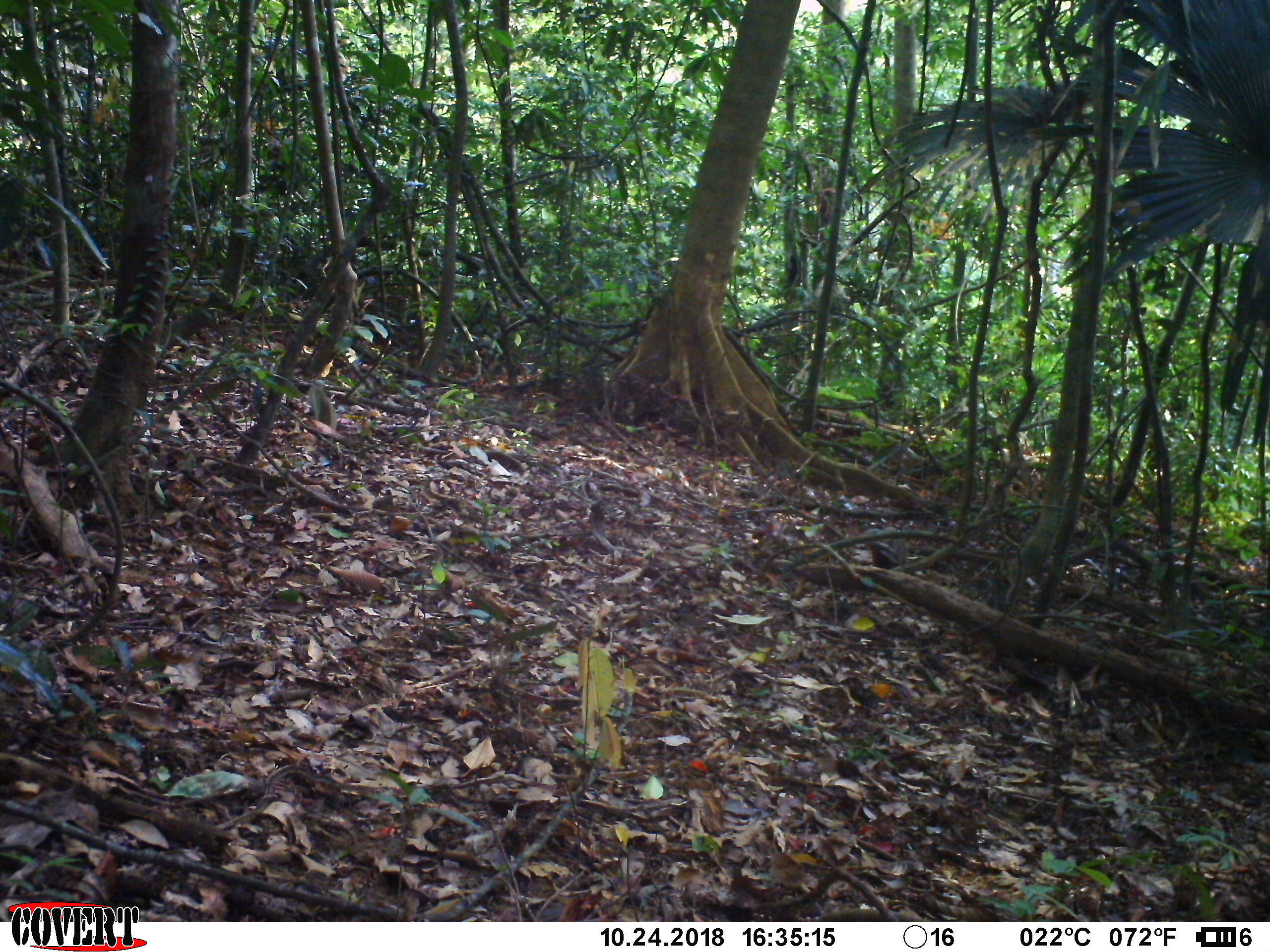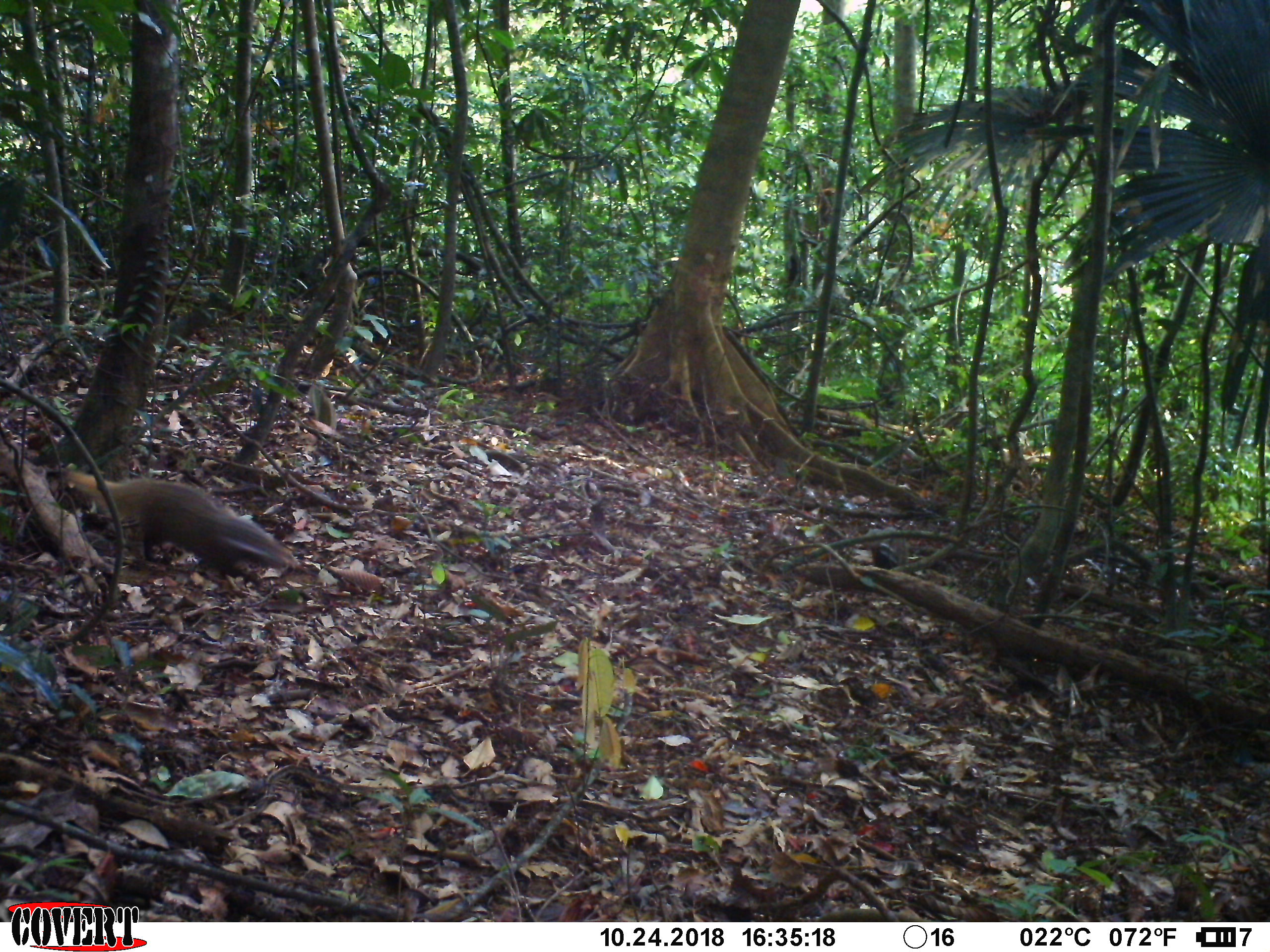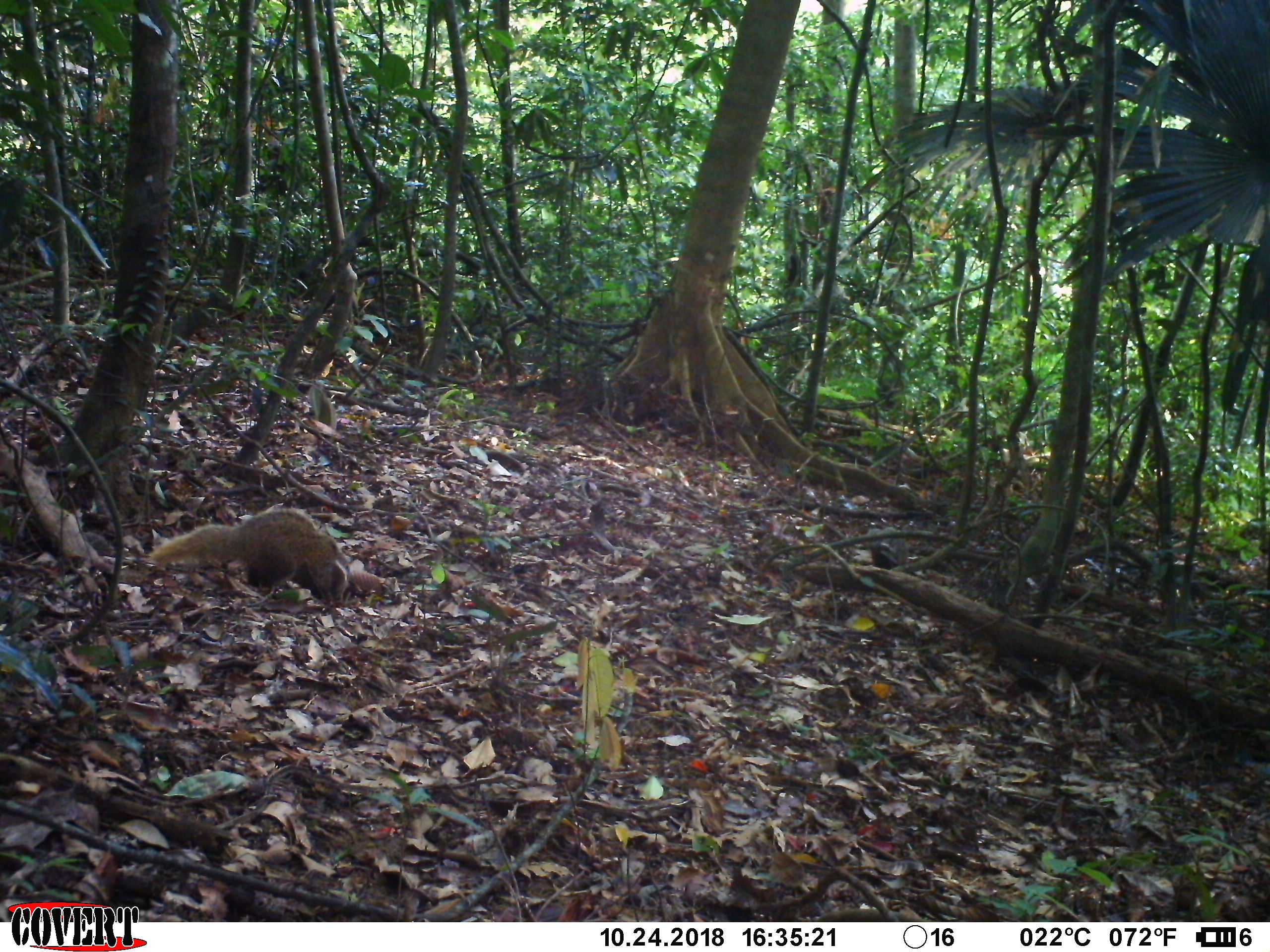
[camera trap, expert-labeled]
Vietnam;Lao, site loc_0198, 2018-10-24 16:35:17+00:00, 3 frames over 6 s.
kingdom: Animalia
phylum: Chordata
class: Mammalia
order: Carnivora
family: Herpestidae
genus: Urva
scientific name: Urva urva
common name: crab-eating mongoose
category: crab eating mongoose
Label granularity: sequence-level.